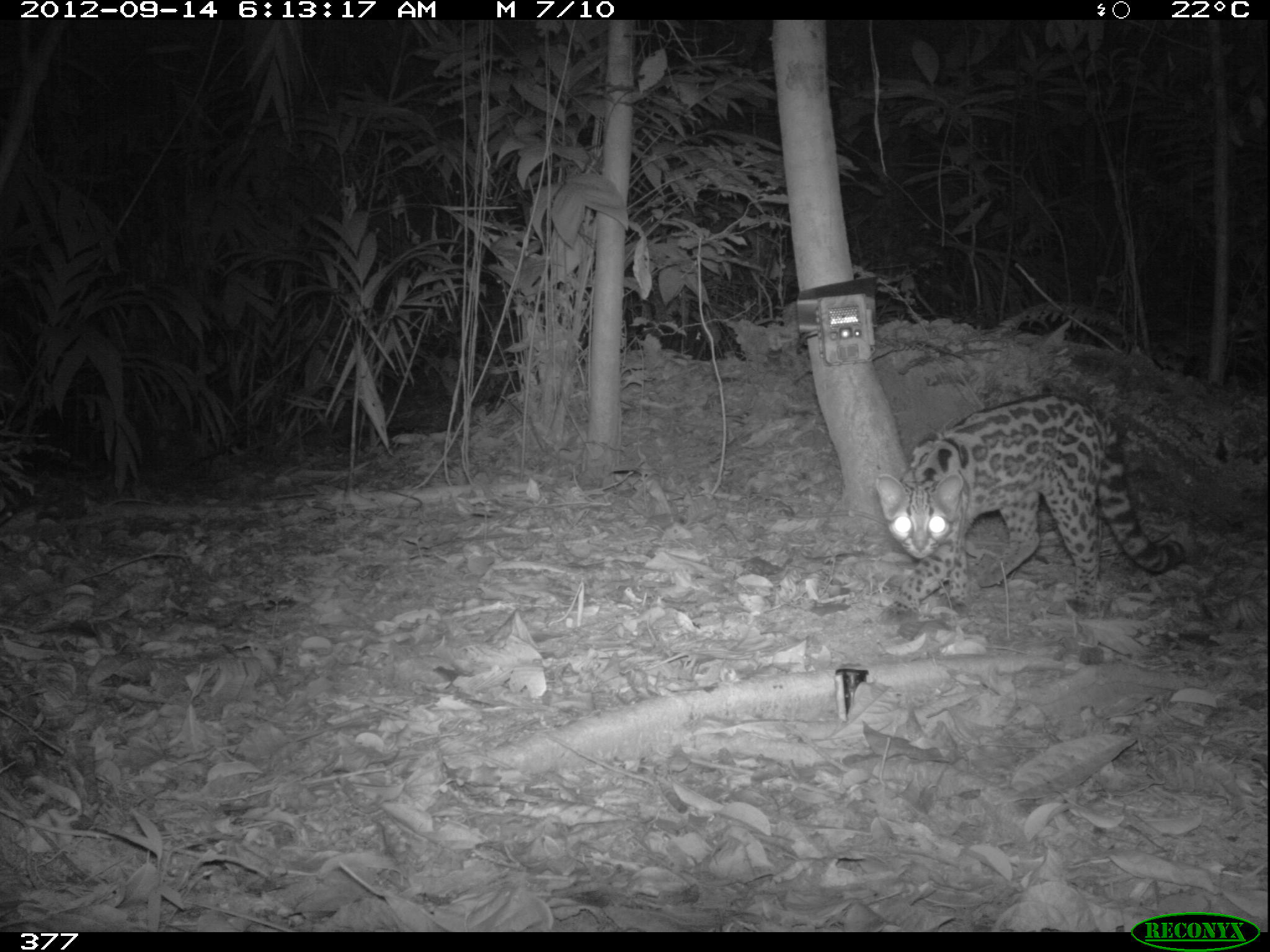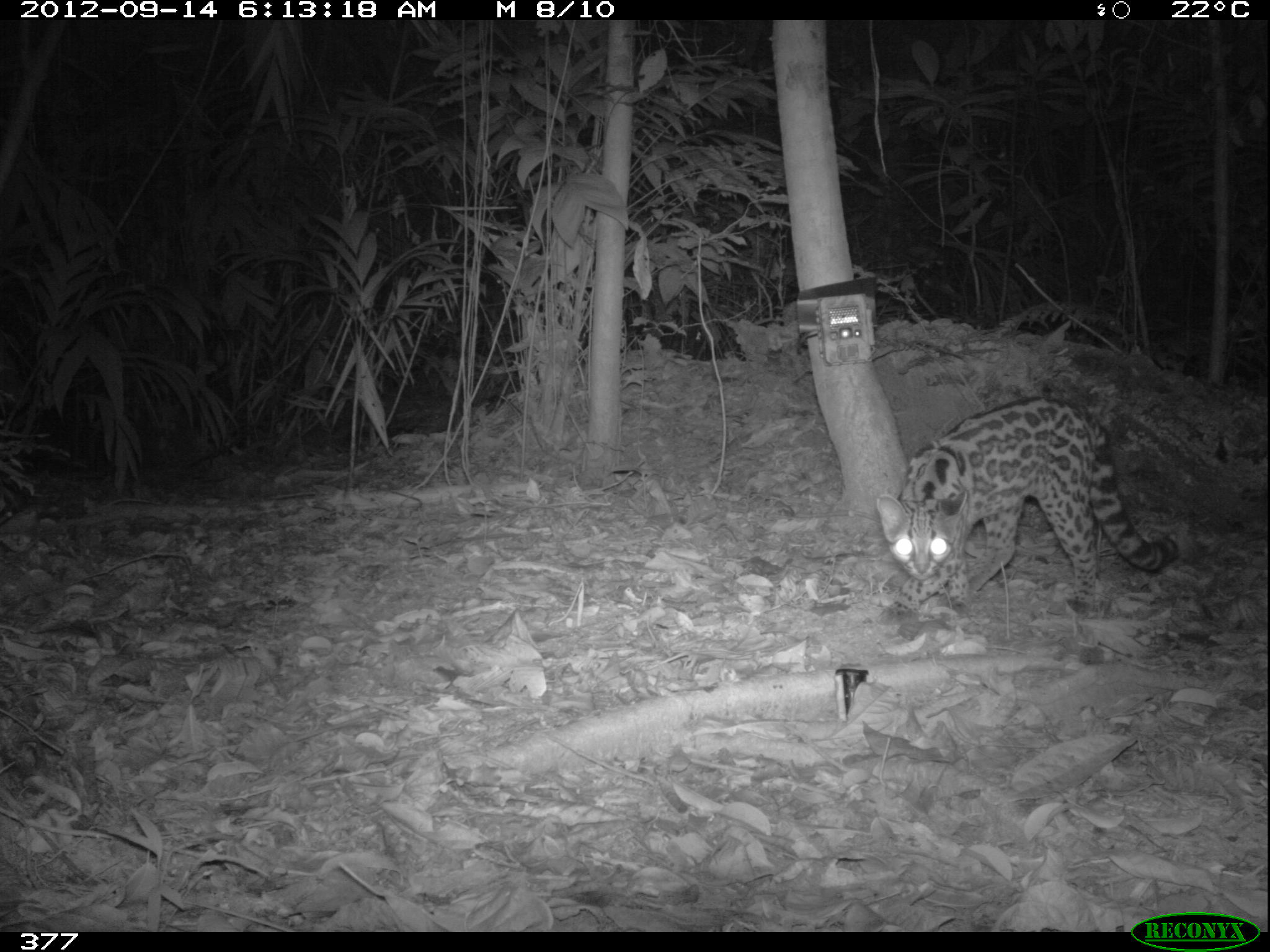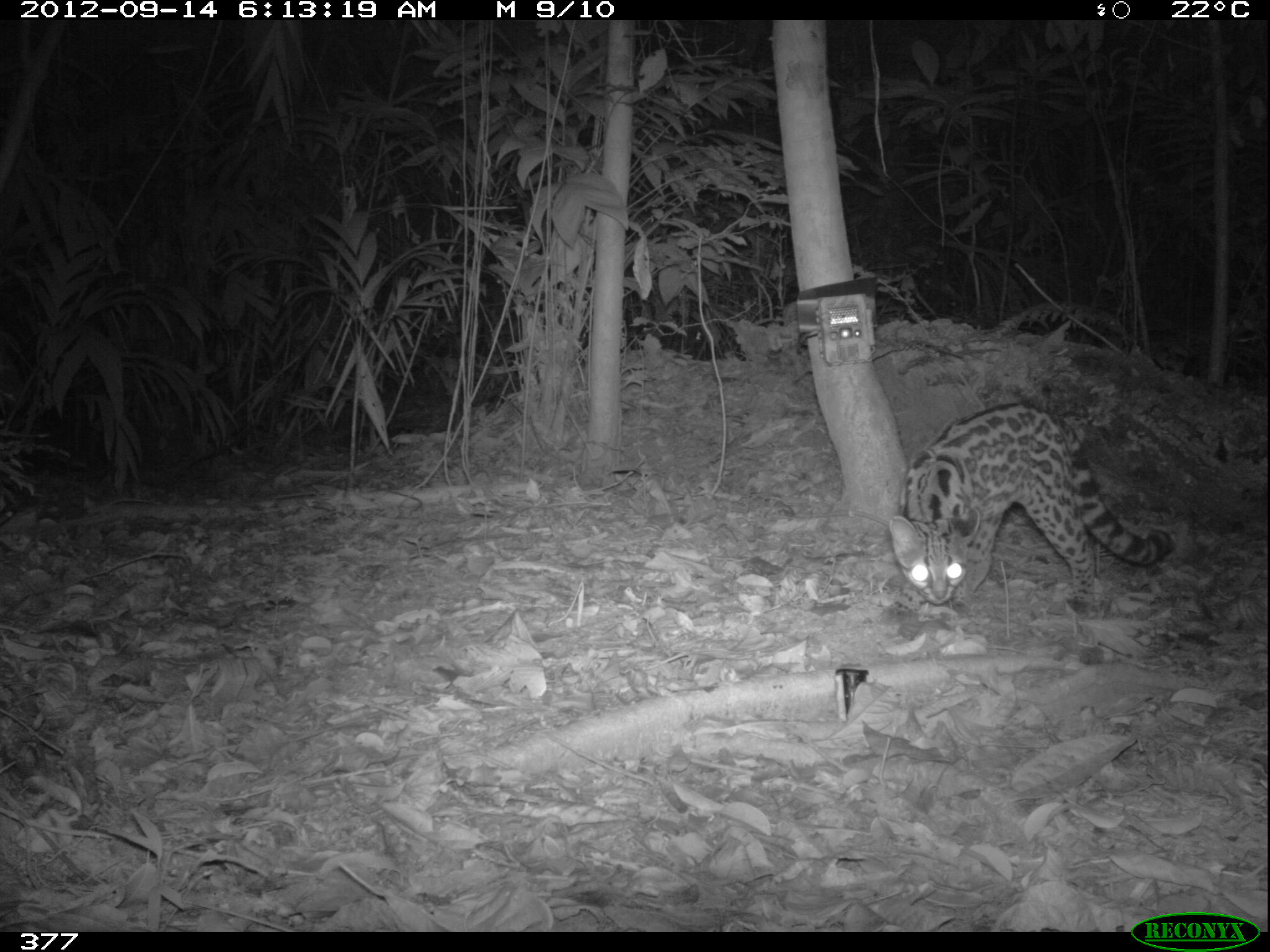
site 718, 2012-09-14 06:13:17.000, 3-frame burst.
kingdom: Animalia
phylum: Chordata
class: Mammalia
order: Carnivora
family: Felidae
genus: Leopardus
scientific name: Leopardus wiedii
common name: margay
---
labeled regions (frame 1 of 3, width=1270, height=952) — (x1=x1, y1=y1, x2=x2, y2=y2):
leopardus wiedii: (x1=875, y1=394, x2=1186, y2=627)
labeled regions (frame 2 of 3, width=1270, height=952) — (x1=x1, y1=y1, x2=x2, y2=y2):
leopardus wiedii: (x1=876, y1=395, x2=1180, y2=618)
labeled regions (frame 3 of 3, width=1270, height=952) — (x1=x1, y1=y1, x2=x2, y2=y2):
leopardus wiedii: (x1=888, y1=399, x2=1174, y2=619)